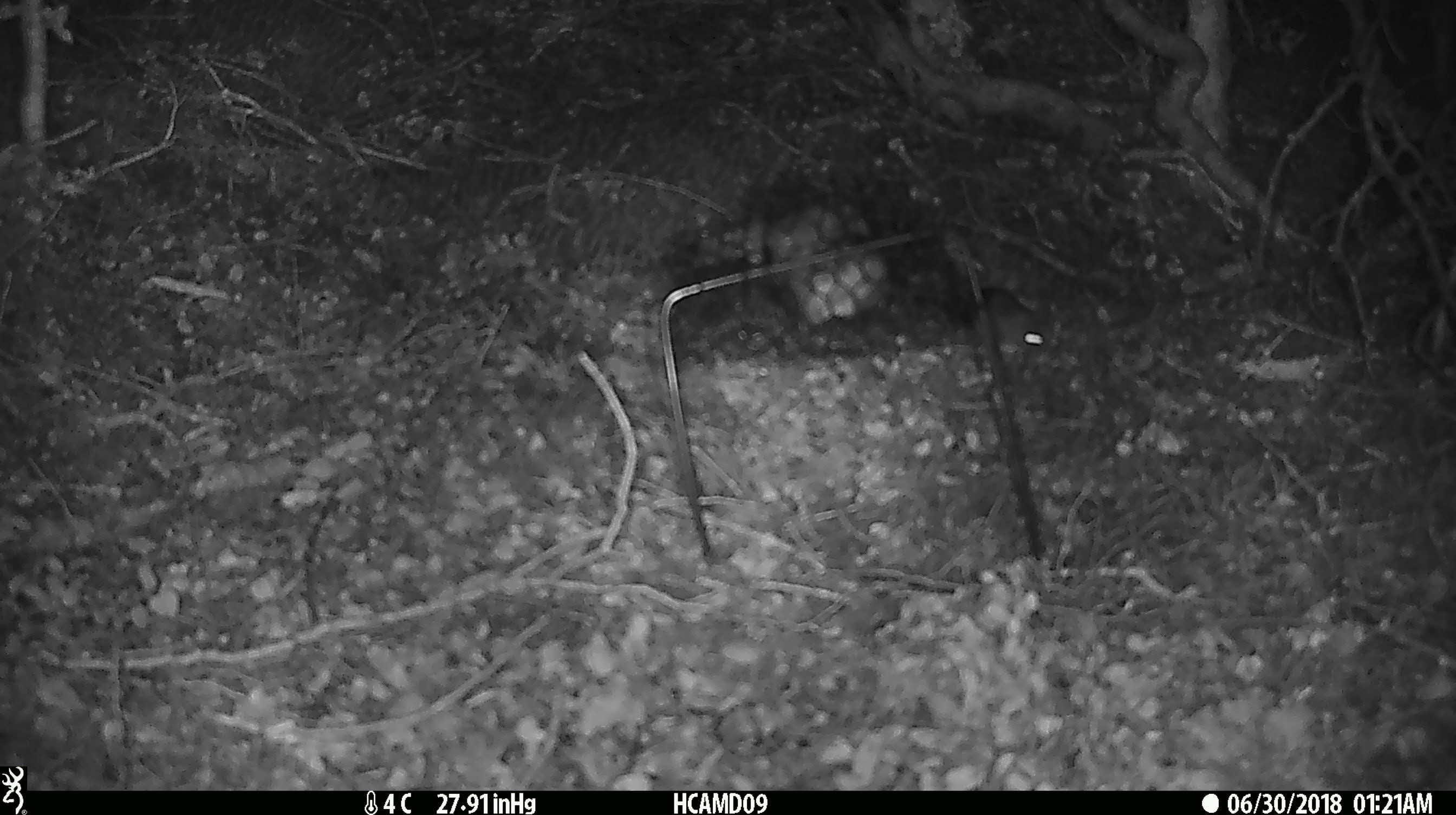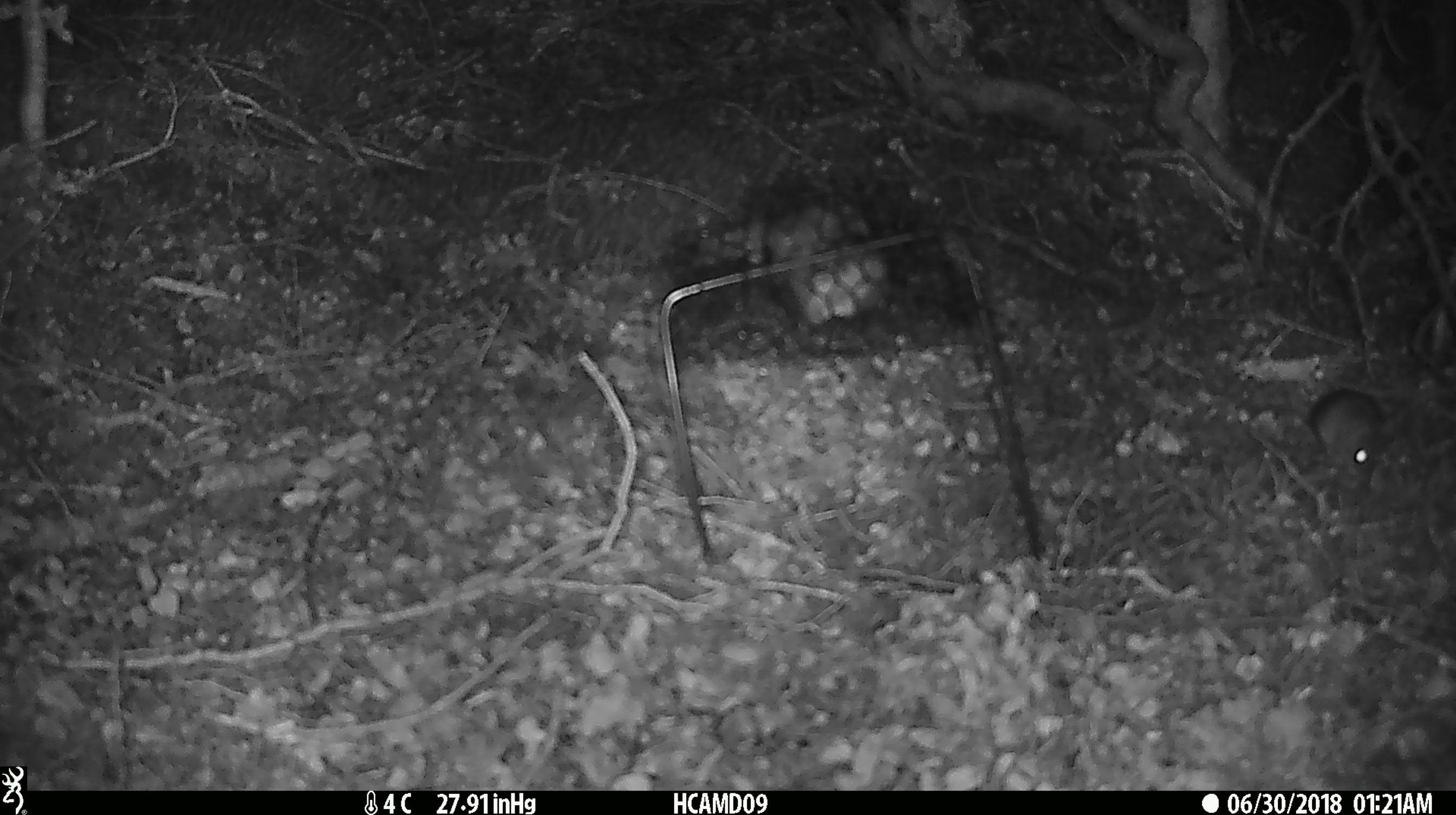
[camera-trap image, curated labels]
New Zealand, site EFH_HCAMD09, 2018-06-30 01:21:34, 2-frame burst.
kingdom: Animalia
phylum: Chordata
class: Mammalia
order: Rodentia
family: Muridae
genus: Mus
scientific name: Mus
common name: mouse